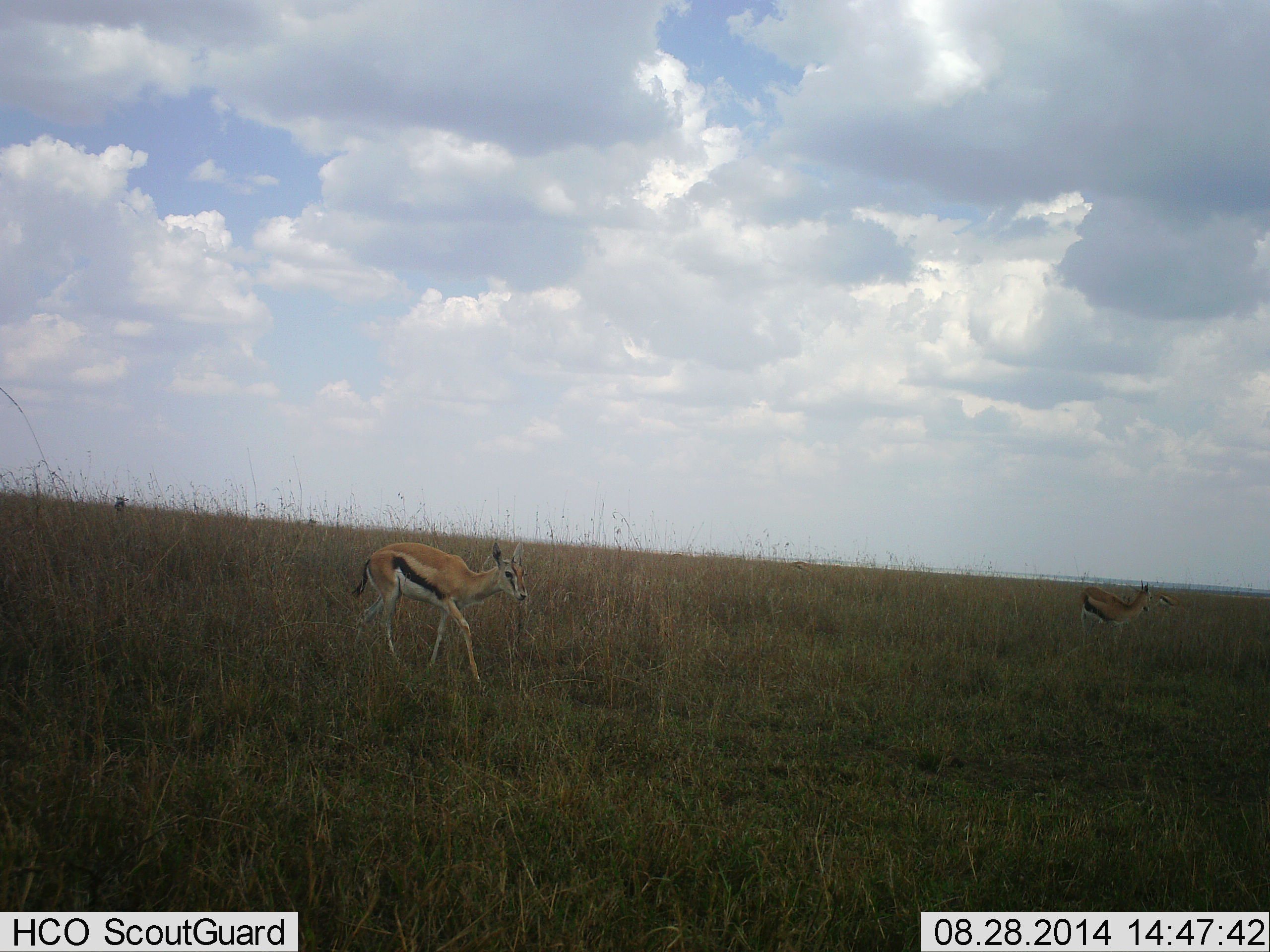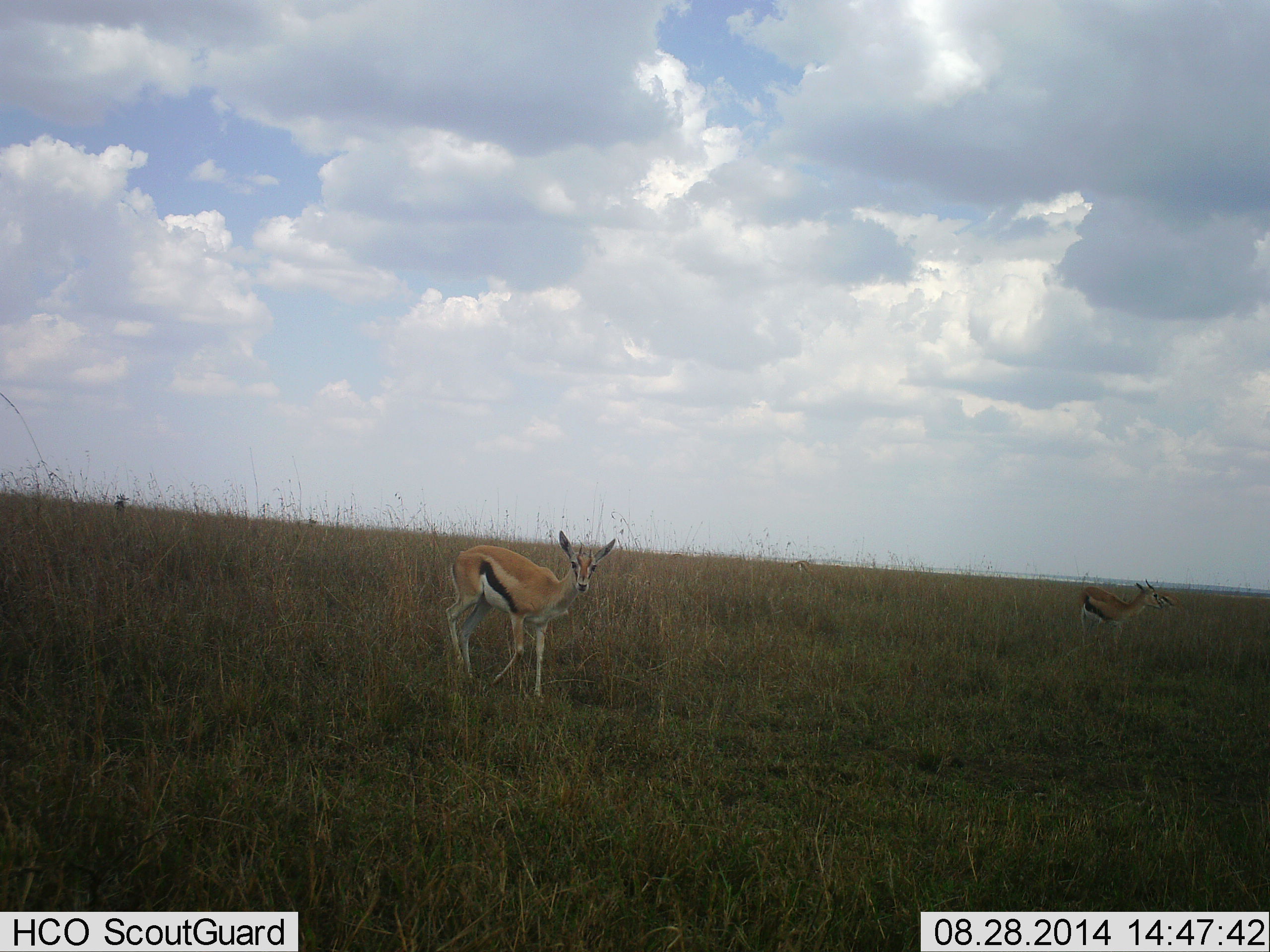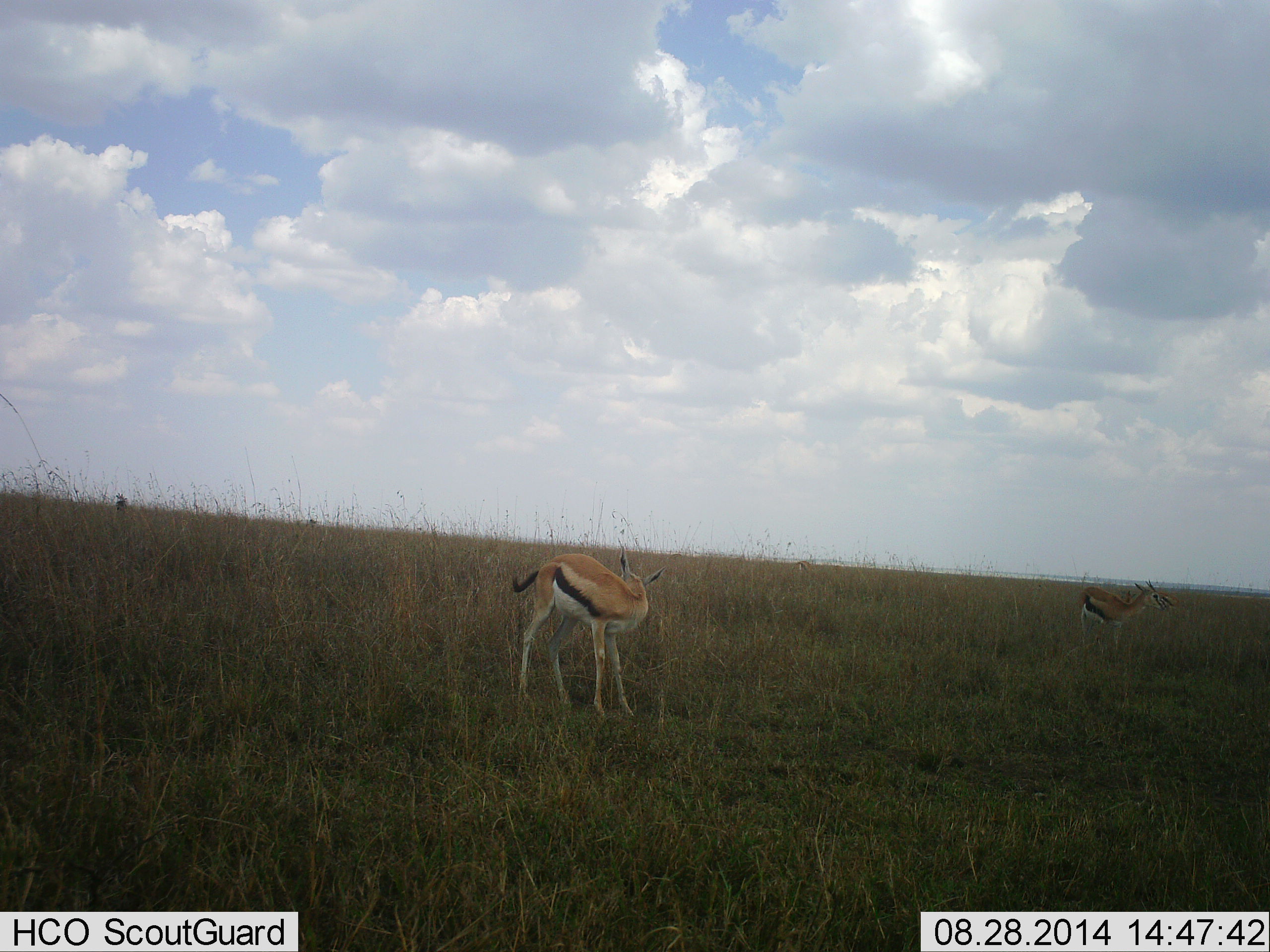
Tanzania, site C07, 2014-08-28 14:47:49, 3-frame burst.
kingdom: Animalia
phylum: Chordata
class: Mammalia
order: Artiodactyla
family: Bovidae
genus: Eudorcas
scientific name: Eudorcas thomsonii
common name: thomson's gazelle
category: gazellethomsons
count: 2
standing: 80%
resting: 10%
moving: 50%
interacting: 10%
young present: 10%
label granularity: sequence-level